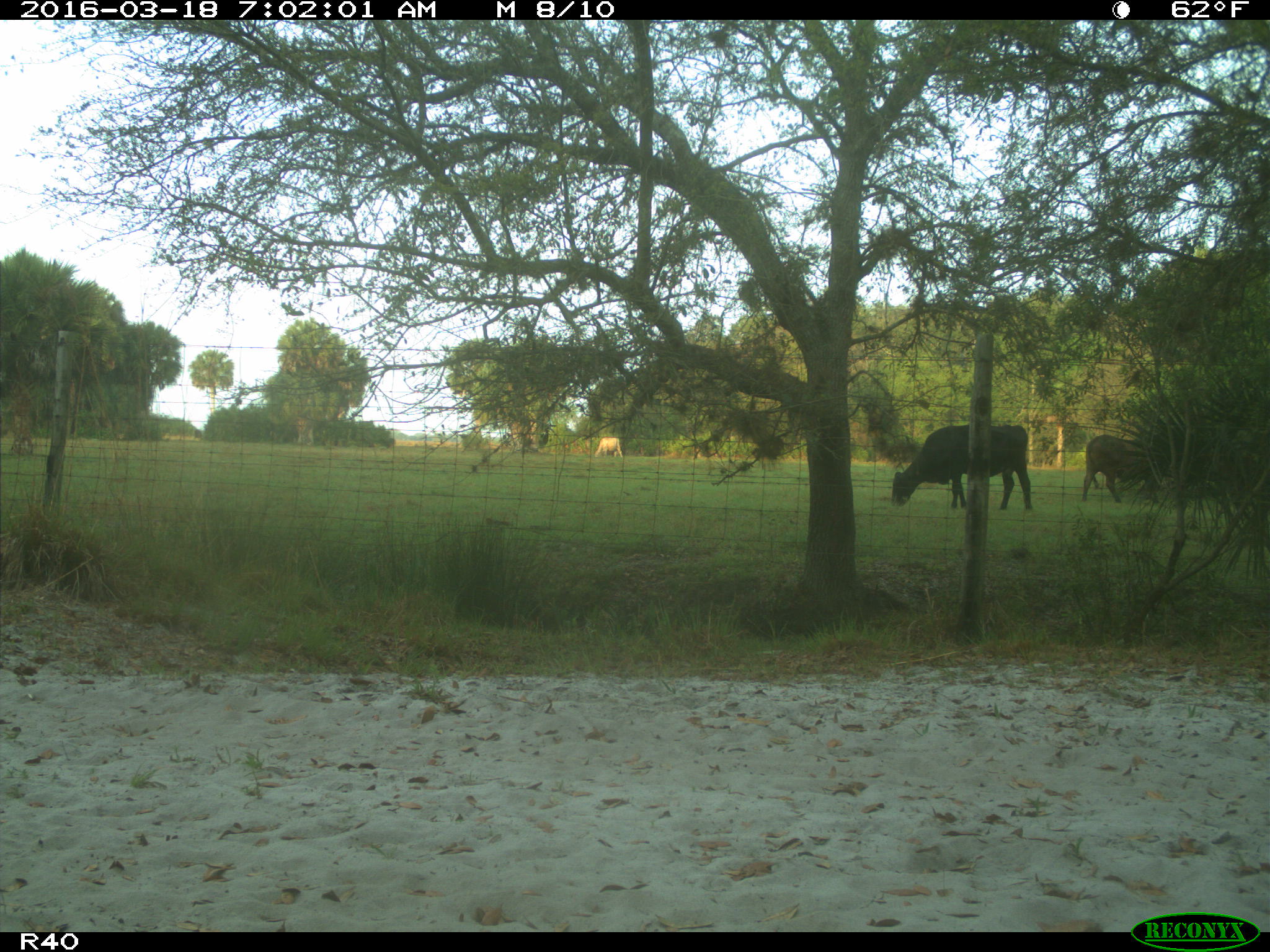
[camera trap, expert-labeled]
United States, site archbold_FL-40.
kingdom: Animalia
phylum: Chordata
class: Mammalia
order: Artiodactyla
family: Bovidae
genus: Bos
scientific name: Bos taurus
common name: domestic cow